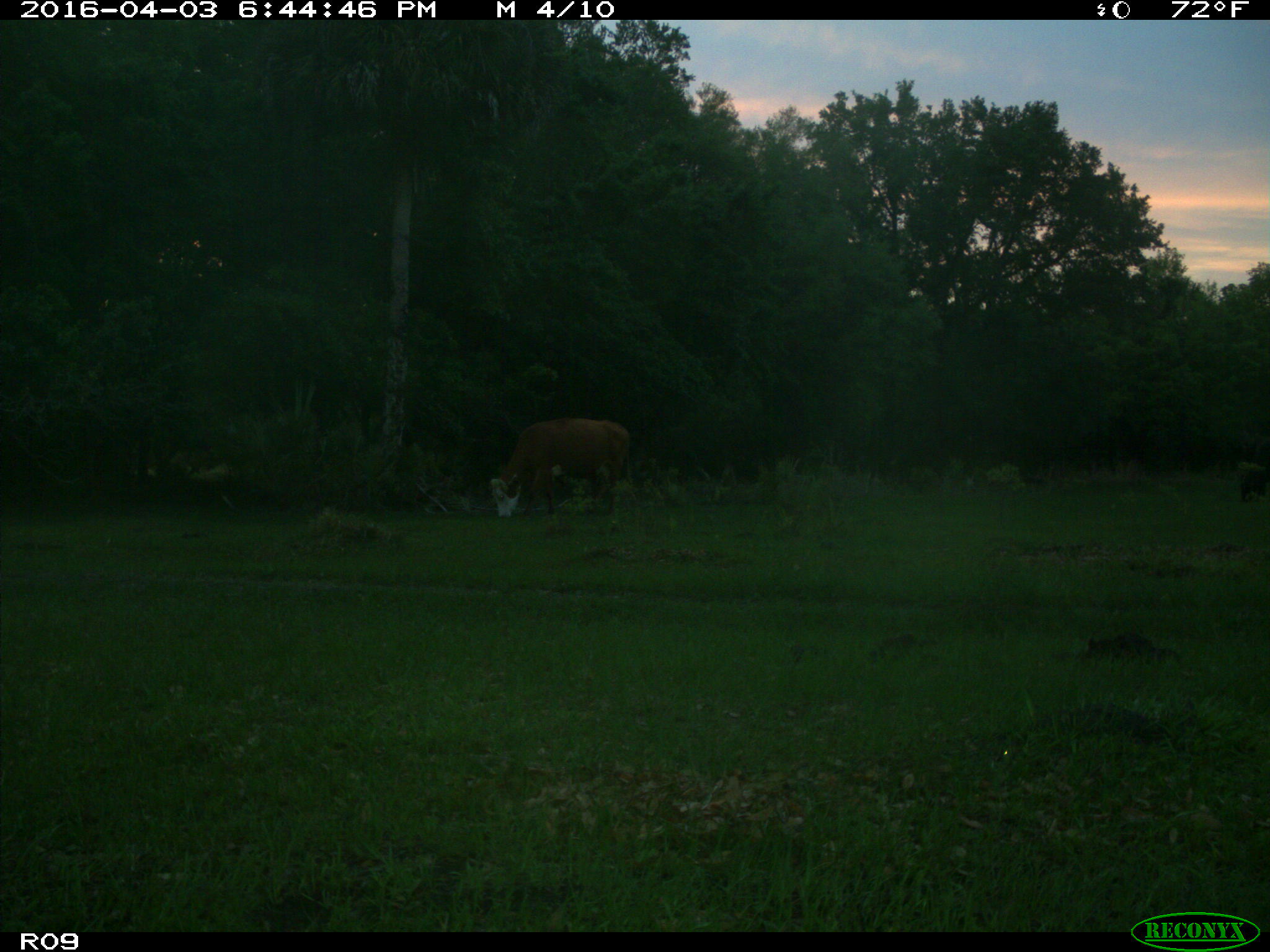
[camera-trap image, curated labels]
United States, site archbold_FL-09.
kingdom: Animalia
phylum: Chordata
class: Mammalia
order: Artiodactyla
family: Bovidae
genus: Bos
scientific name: Bos taurus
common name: domestic cow